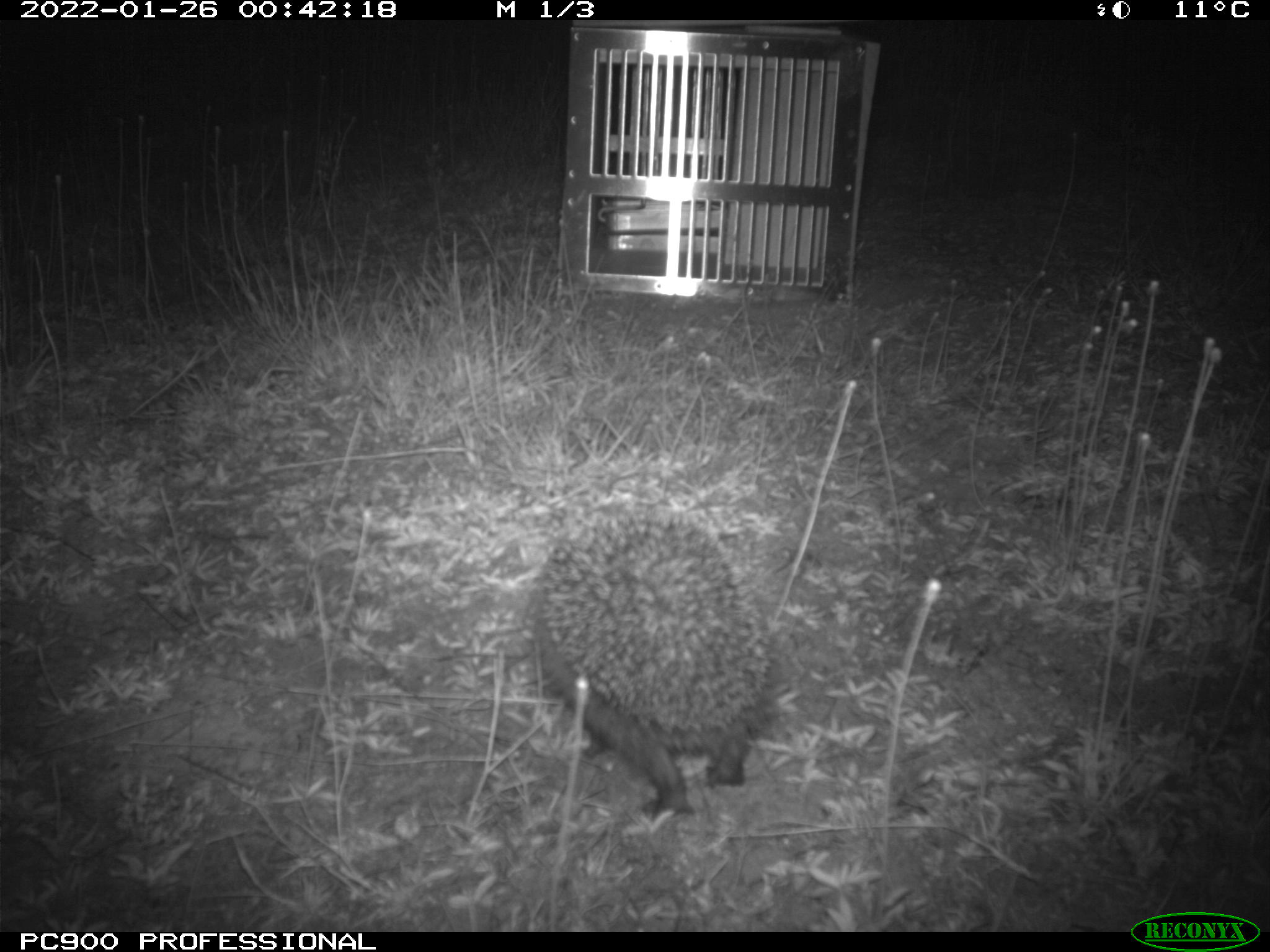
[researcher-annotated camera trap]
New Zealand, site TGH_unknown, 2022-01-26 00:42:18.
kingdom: Animalia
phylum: Chordata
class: Mammalia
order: Eulipotyphla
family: Erinaceidae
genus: Erinaceus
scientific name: Erinaceus europaeus europaeus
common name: european hedgehog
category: hedgehog